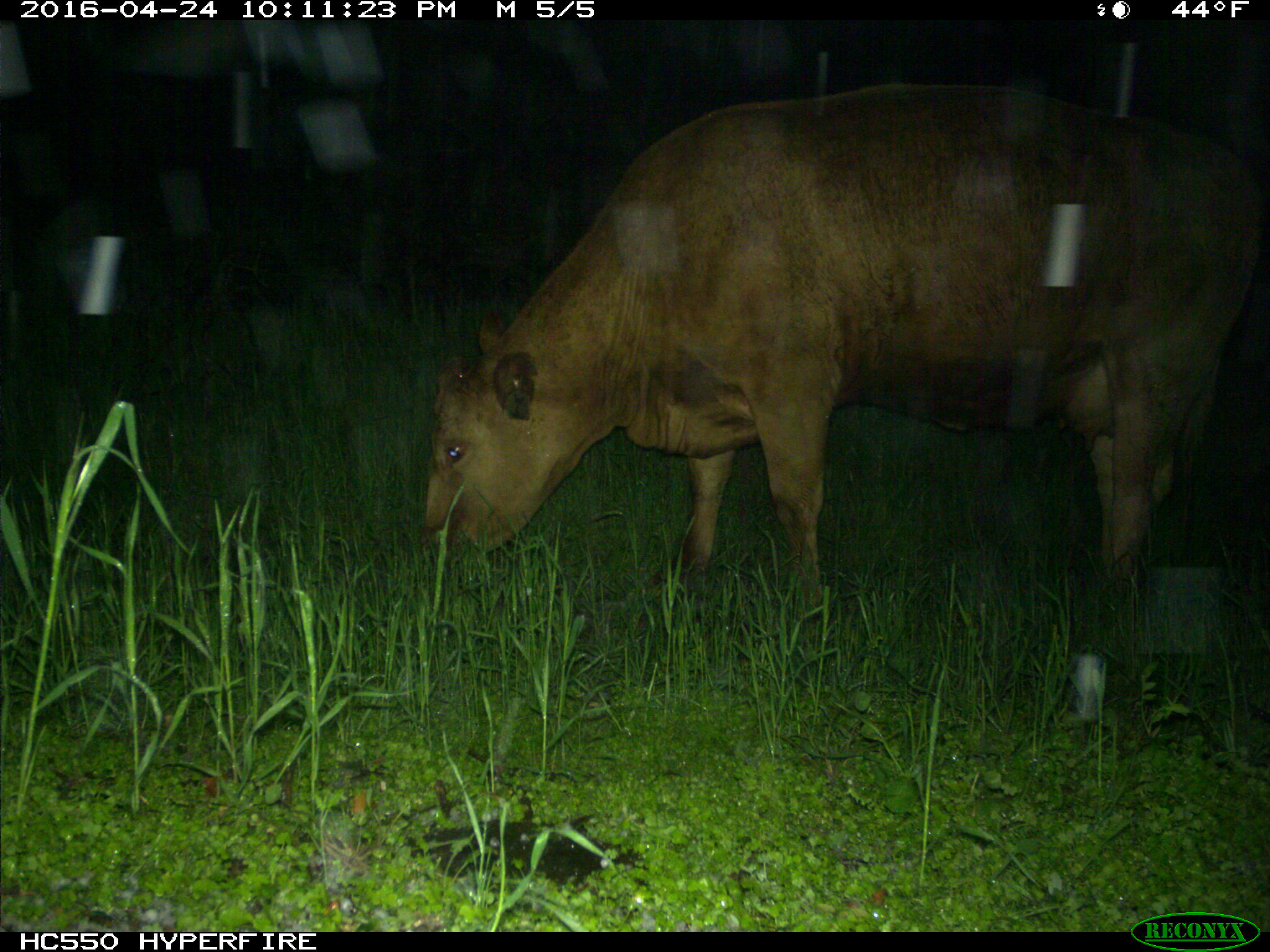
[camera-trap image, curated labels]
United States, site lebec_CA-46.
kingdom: Animalia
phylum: Chordata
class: Mammalia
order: Artiodactyla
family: Bovidae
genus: Bos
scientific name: Bos taurus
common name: domestic cow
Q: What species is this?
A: Bos taurus (domestic cow).